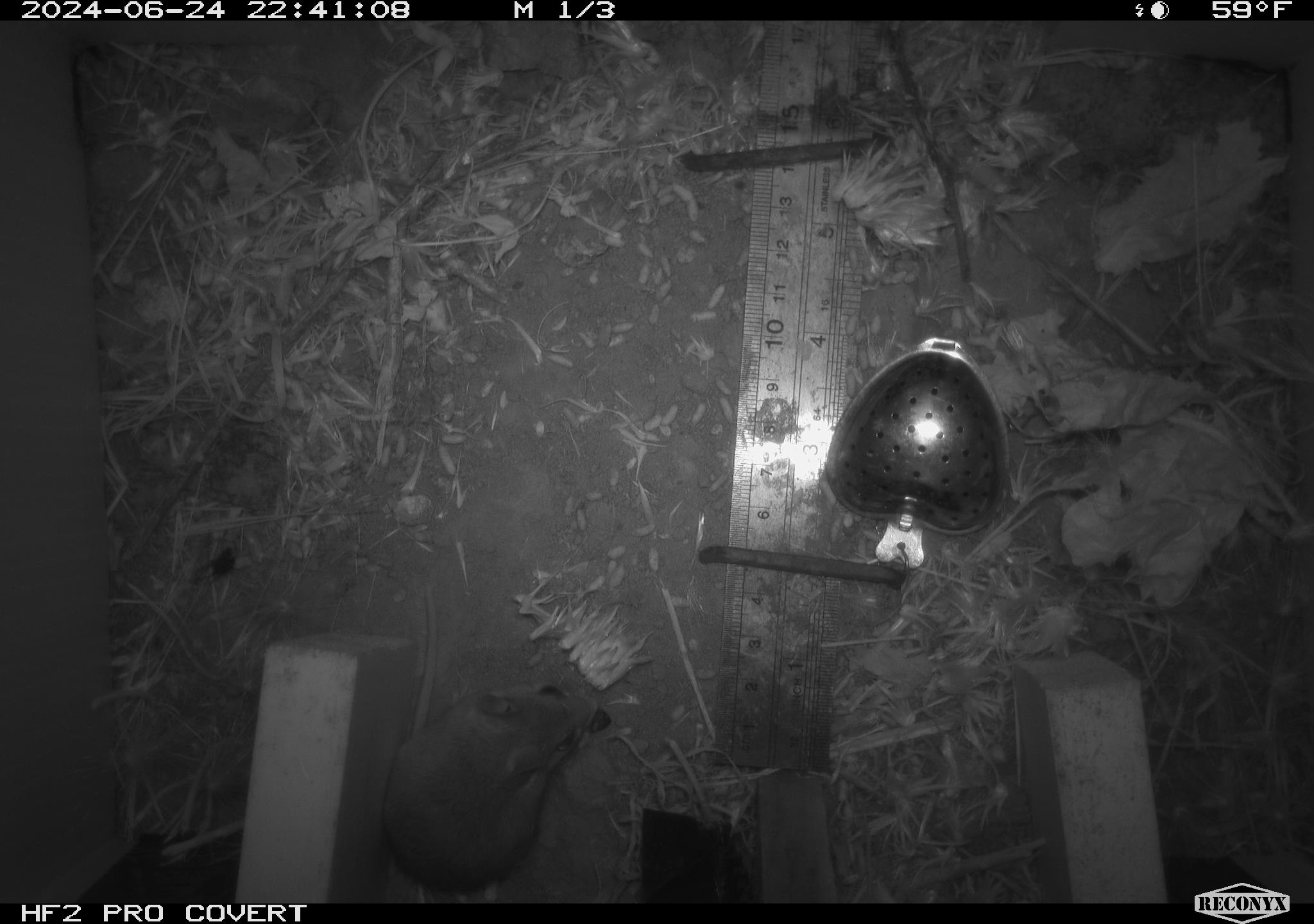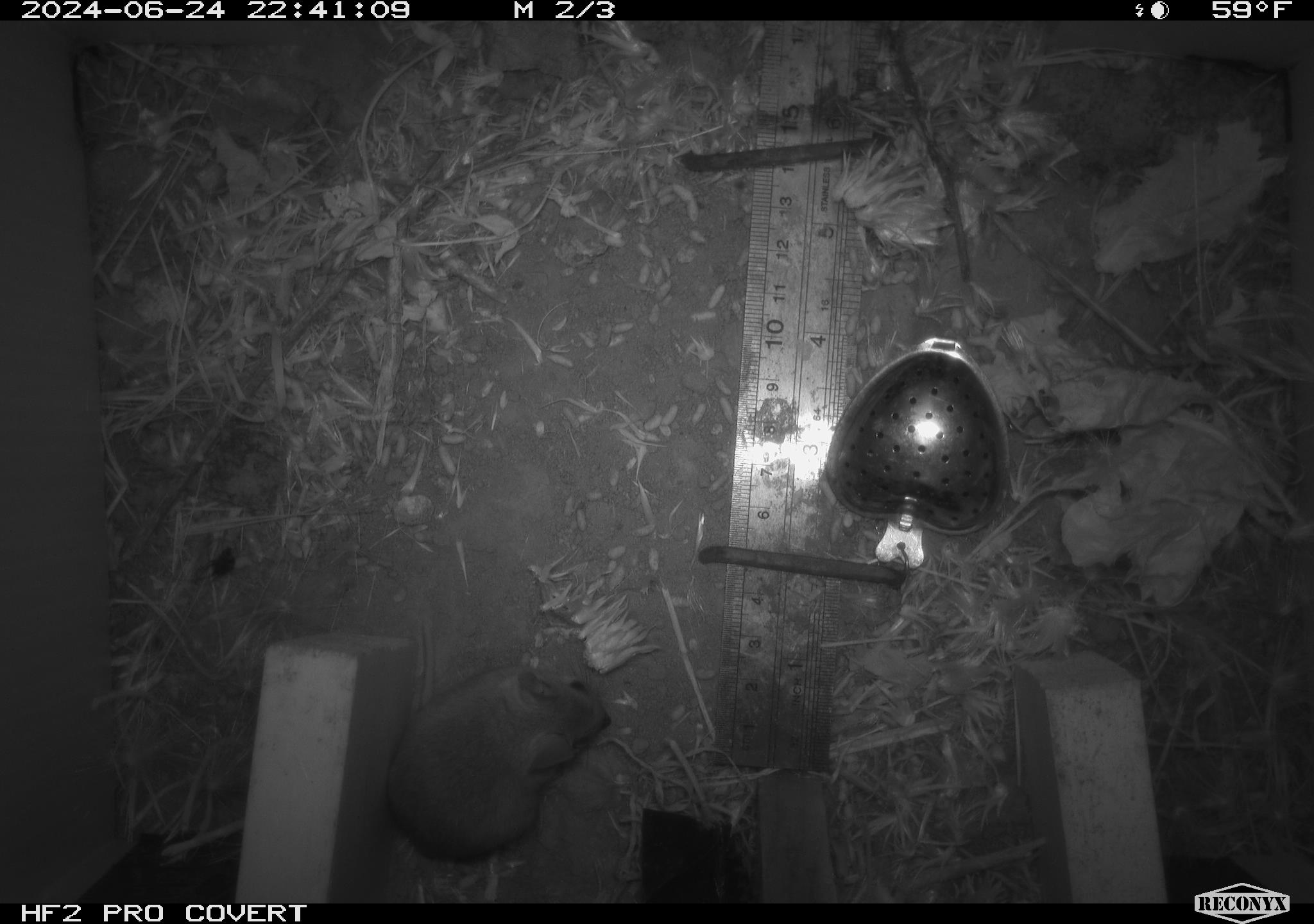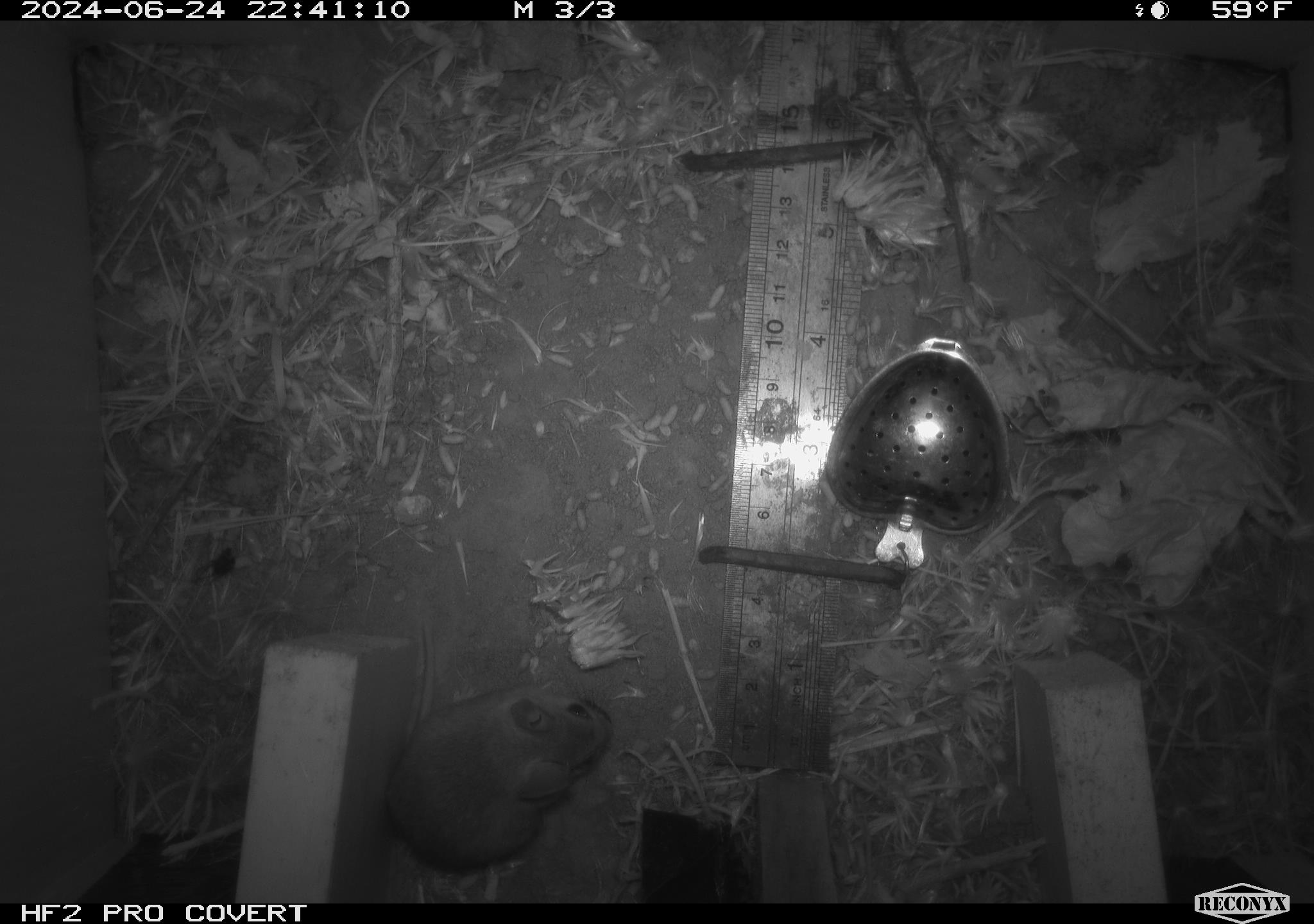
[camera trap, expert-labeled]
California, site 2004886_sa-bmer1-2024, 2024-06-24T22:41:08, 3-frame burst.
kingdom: Animalia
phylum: Chordata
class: Mammalia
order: Rodentia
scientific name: Rodentia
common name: mouse species